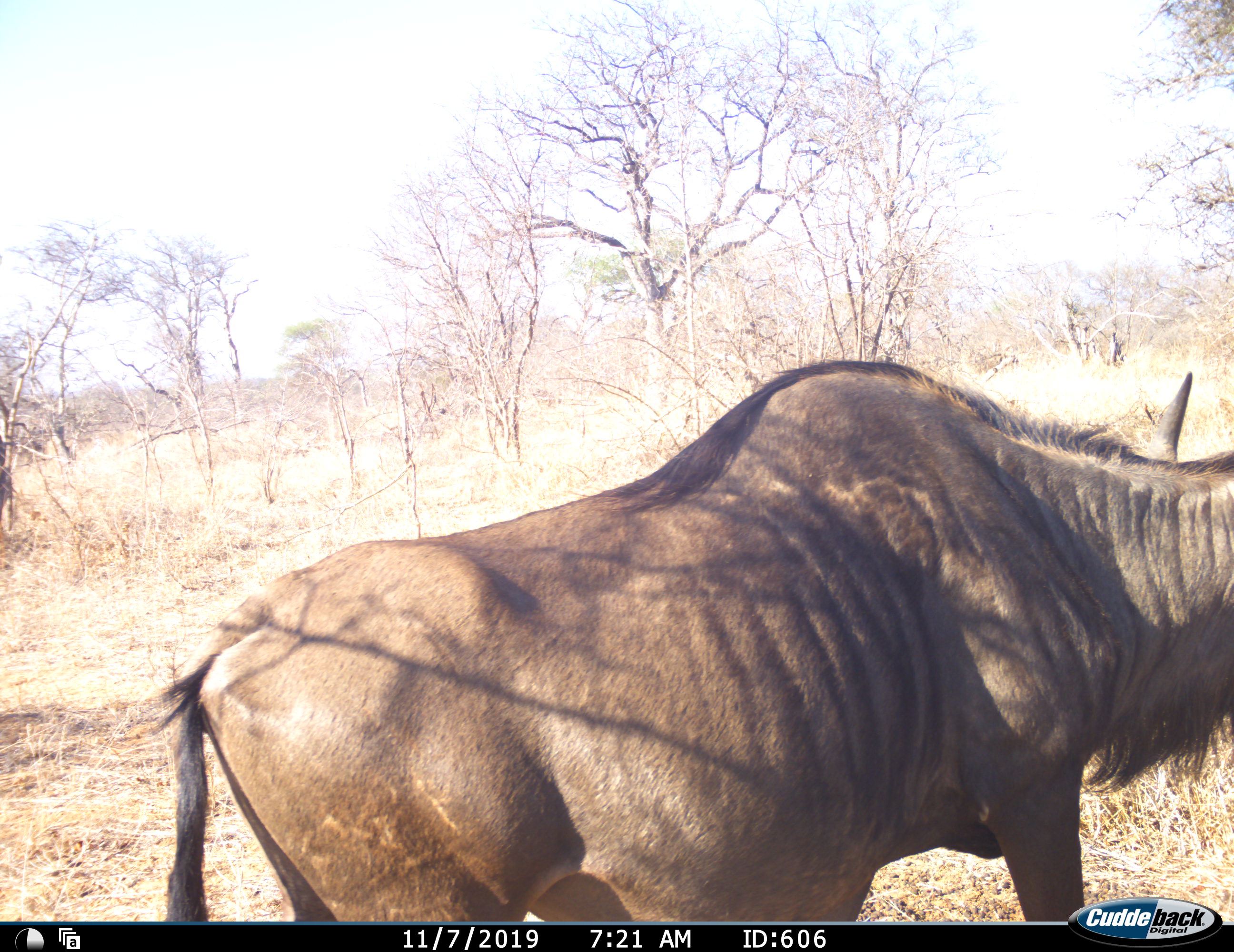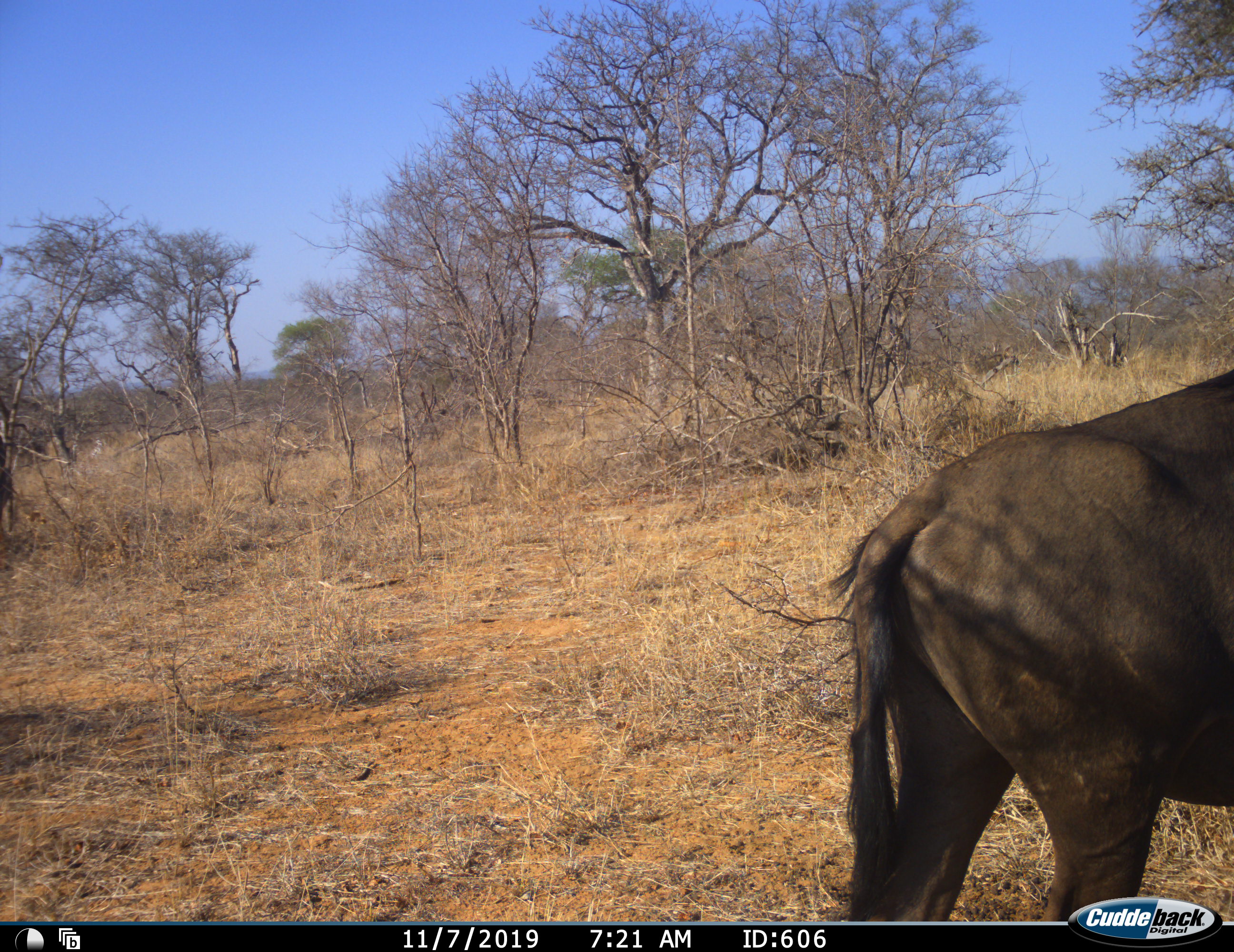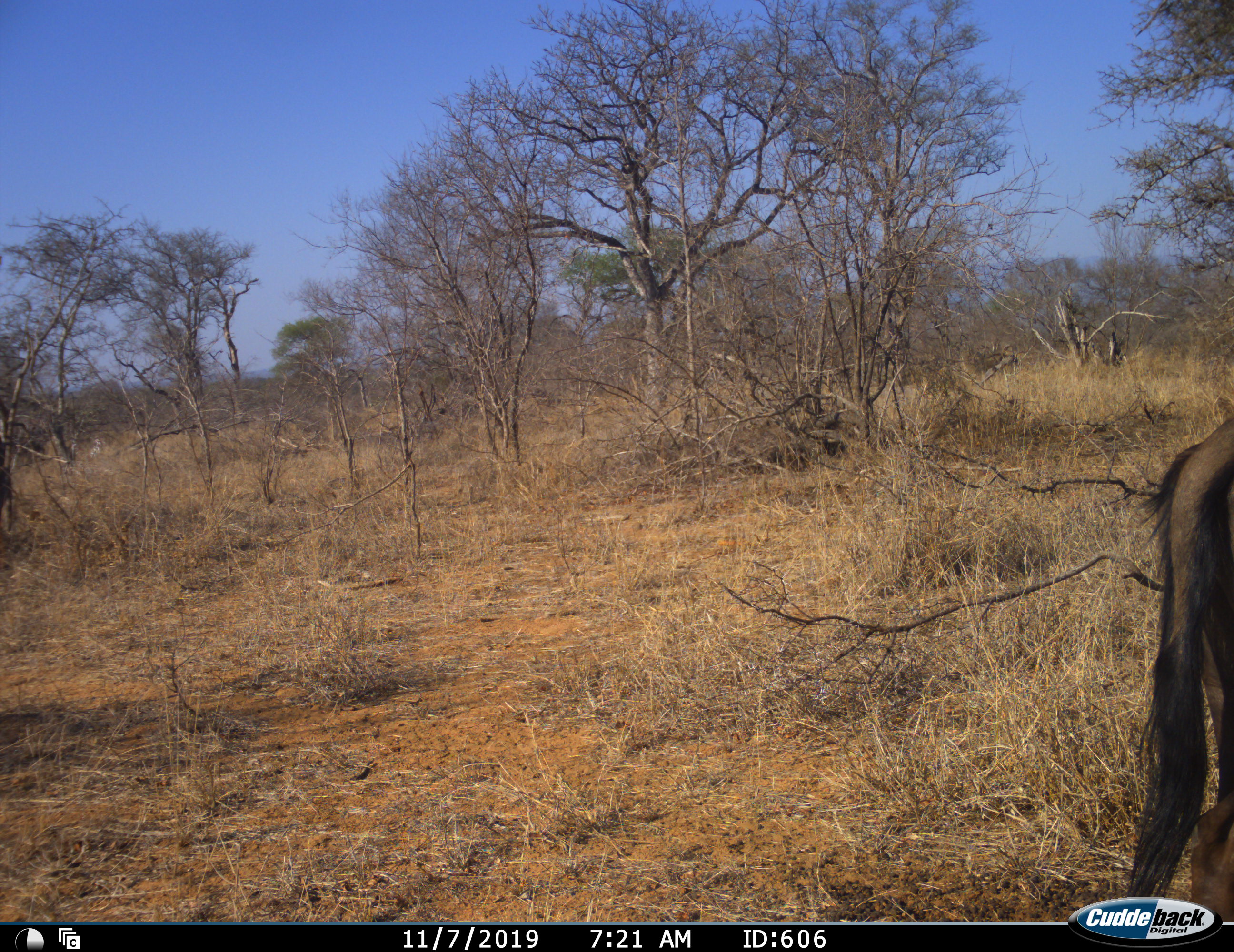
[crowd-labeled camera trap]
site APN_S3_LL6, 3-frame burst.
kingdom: Animalia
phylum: Chordata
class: Mammalia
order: Artiodactyla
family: Bovidae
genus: Connochaetes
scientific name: Connochaetes taurinus taurinus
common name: blue wildebeest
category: wildebeestblue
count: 1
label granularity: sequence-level